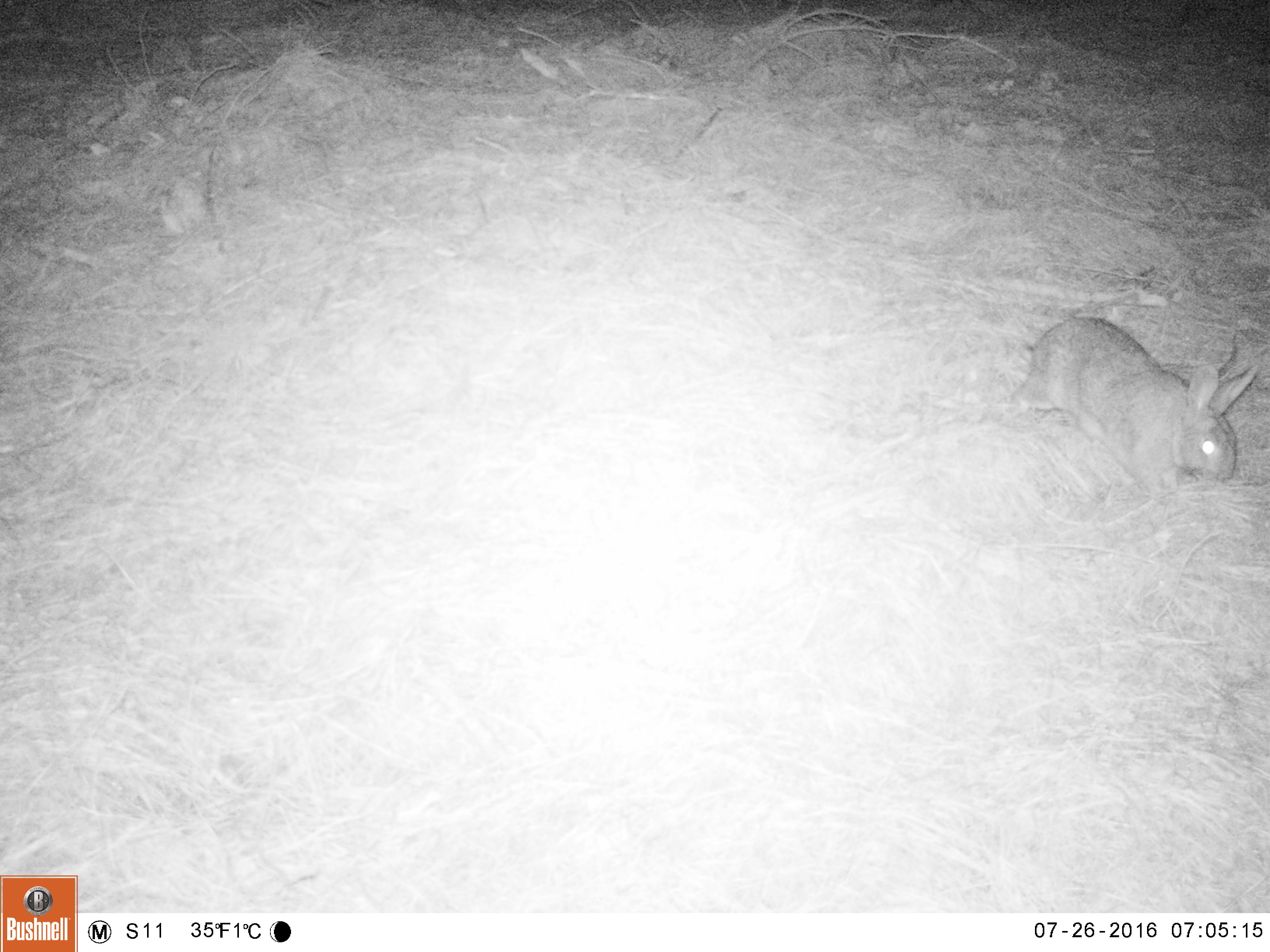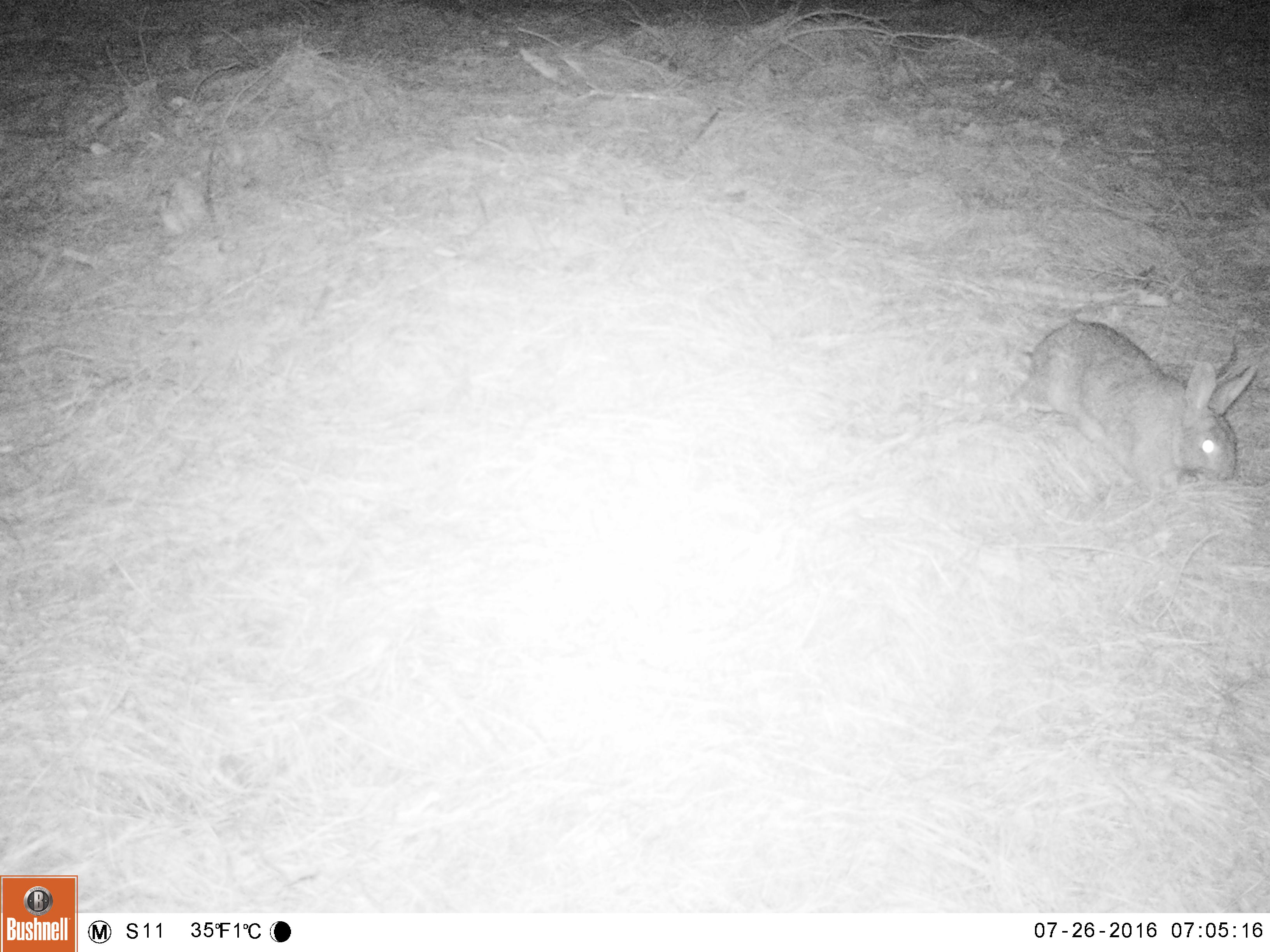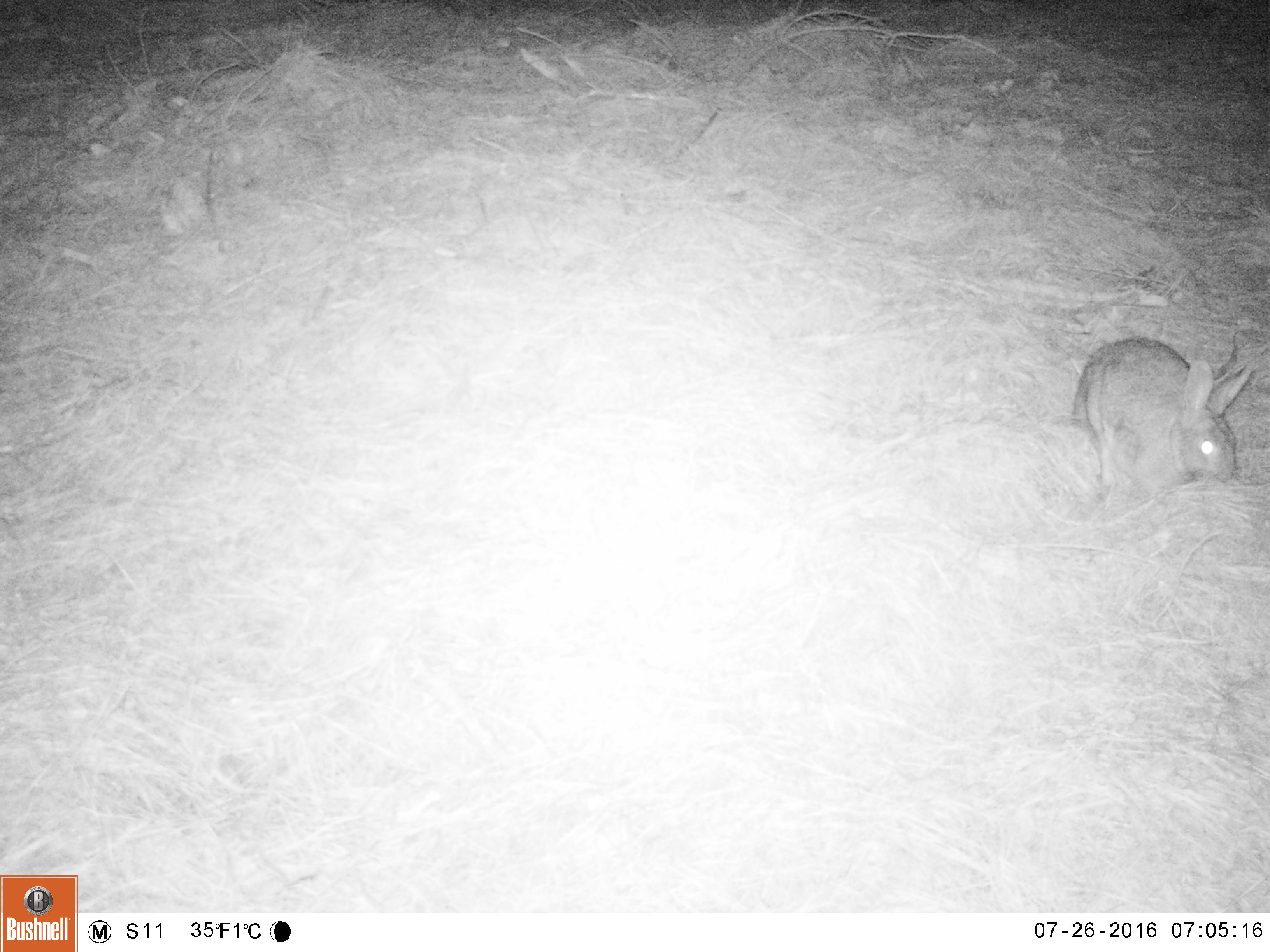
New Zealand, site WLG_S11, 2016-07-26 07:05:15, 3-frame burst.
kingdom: Animalia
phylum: Chordata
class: Mammalia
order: Lagomorpha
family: Leporidae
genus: Oryctolagus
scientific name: Oryctolagus cuniculus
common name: european rabbit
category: rabbit